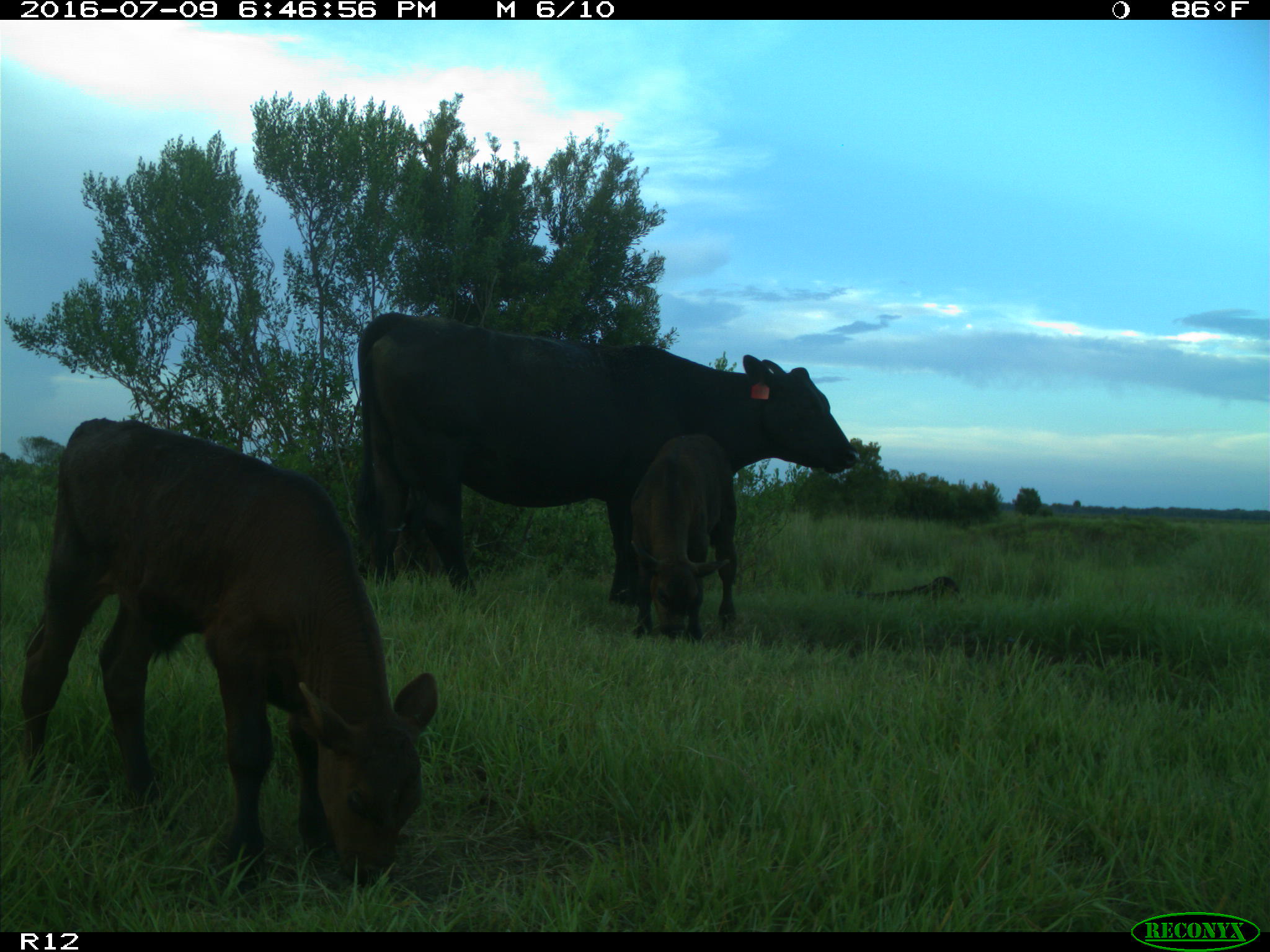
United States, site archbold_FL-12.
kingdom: Animalia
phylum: Chordata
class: Mammalia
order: Artiodactyla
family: Bovidae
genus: Bos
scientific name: Bos taurus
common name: domestic cow